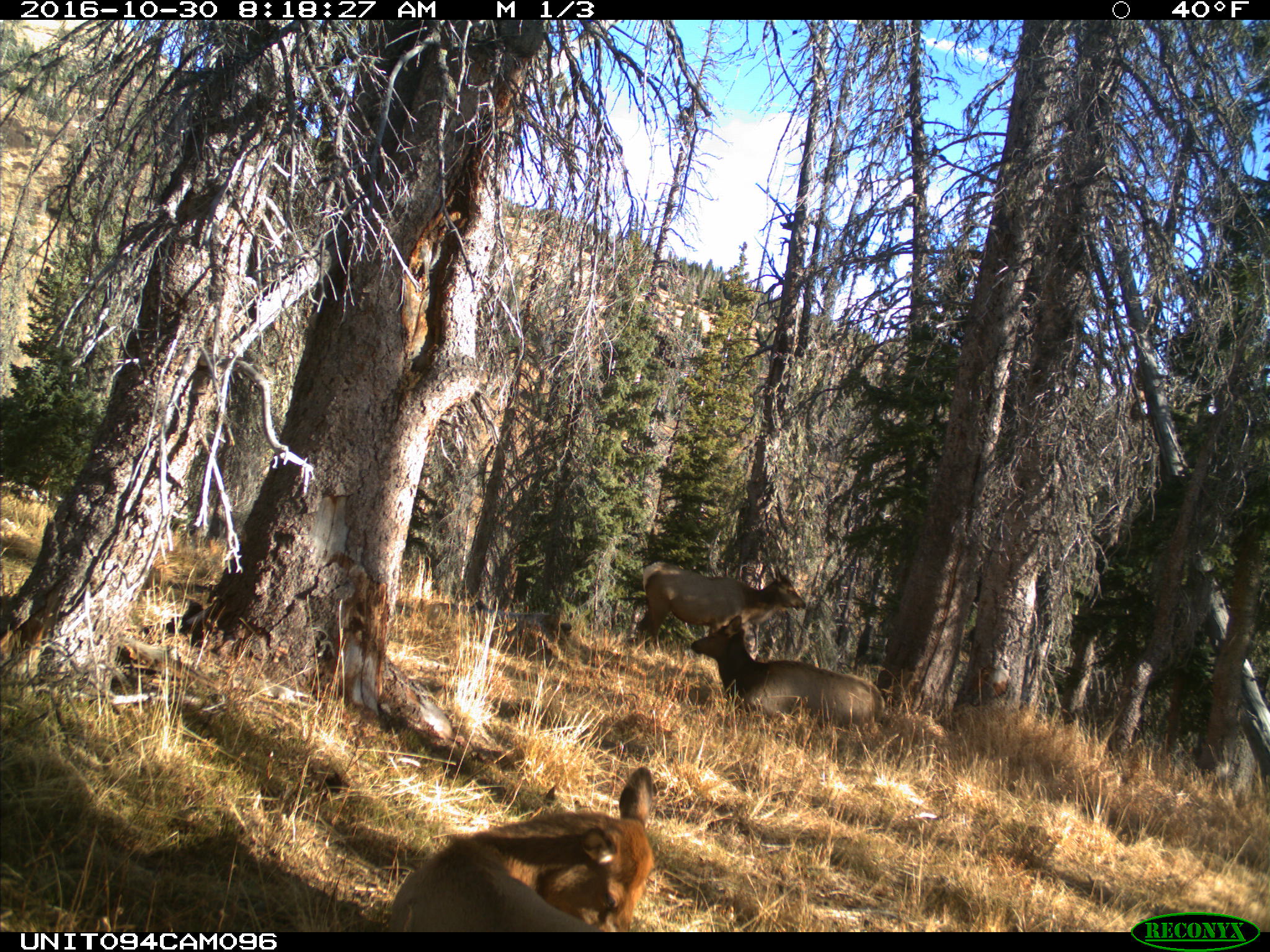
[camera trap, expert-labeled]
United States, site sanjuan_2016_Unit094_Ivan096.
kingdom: Animalia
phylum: Chordata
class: Mammalia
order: Artiodactyla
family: Cervidae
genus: Cervus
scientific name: Cervus elaphus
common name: red deer